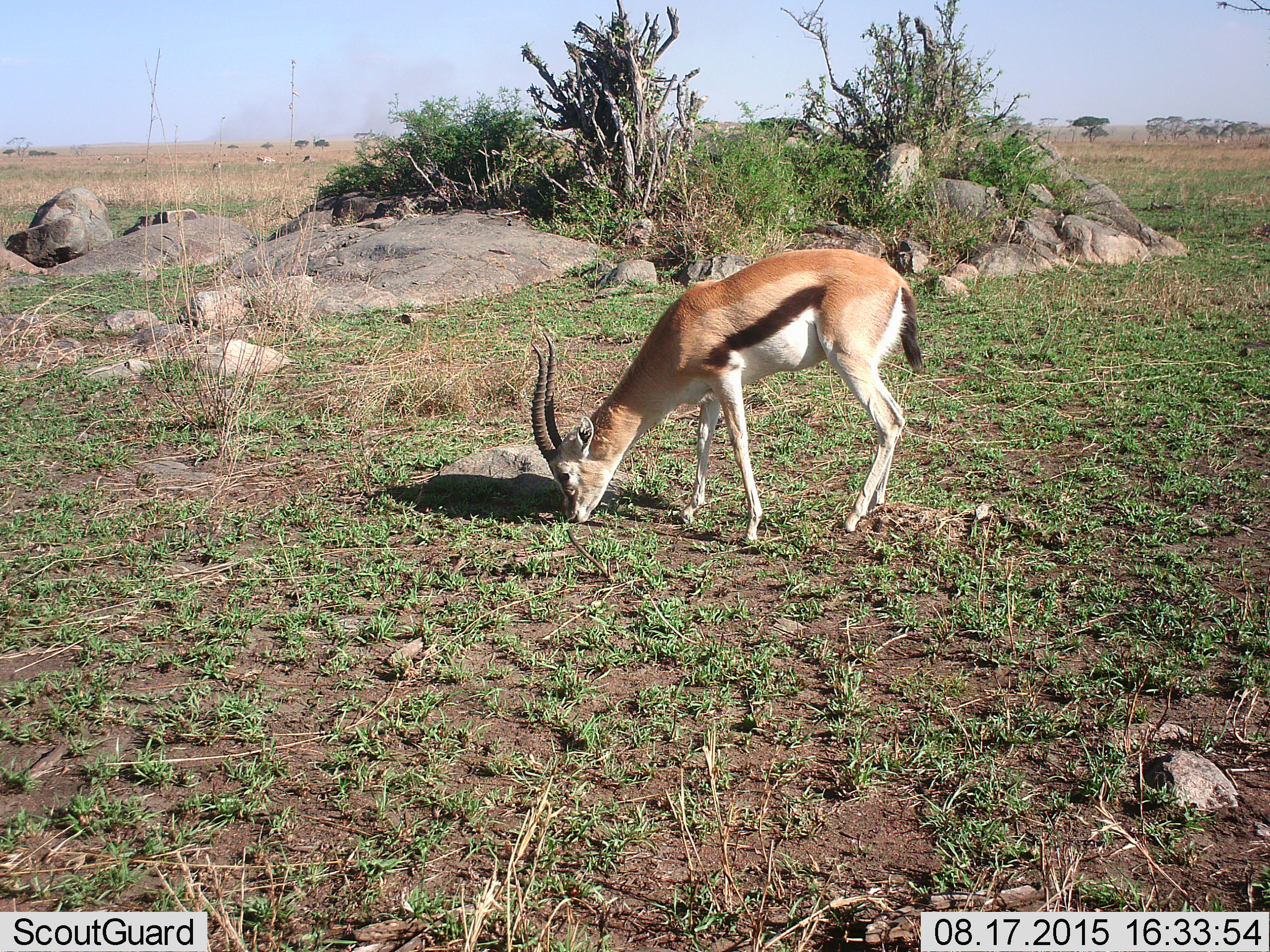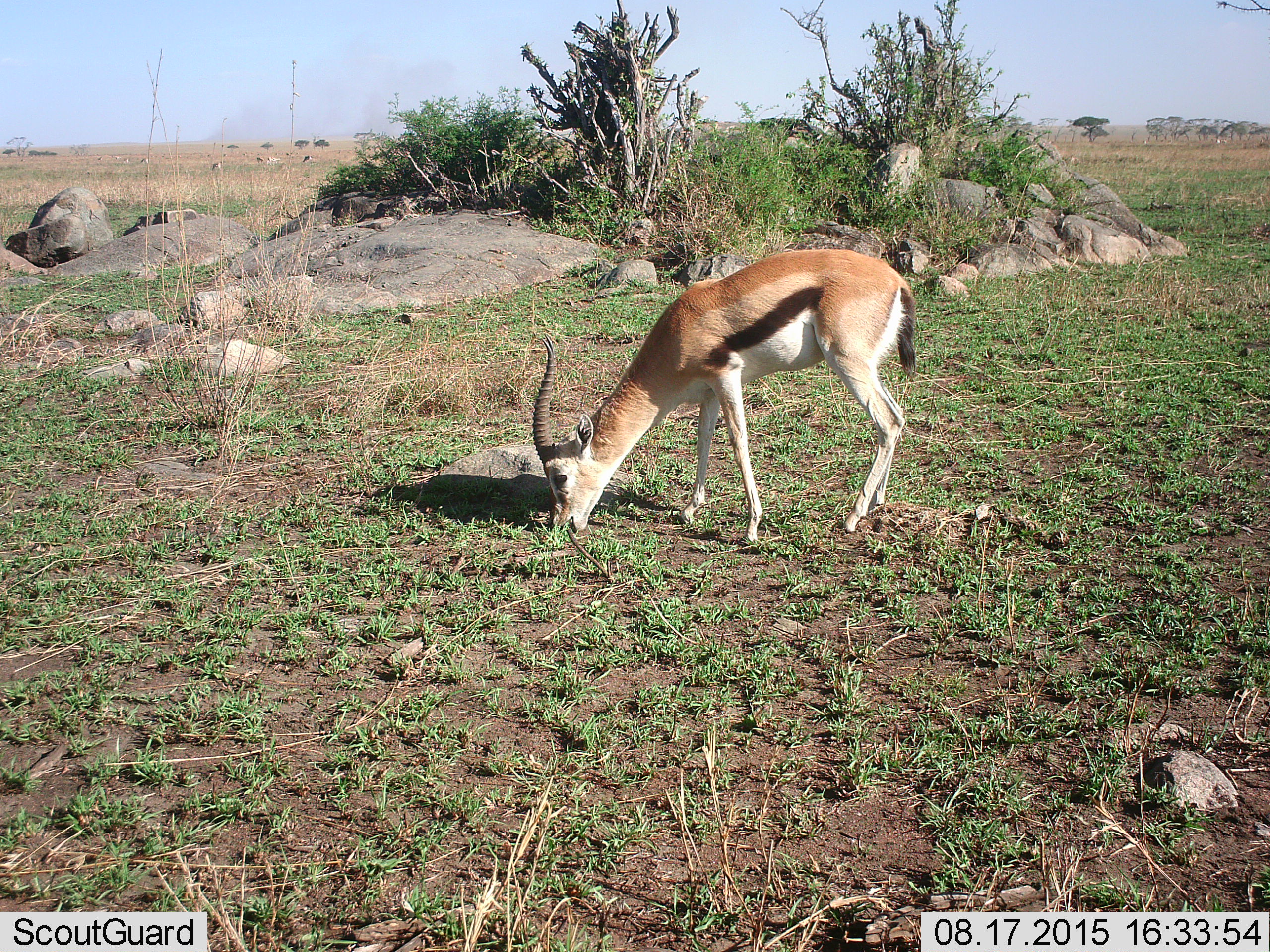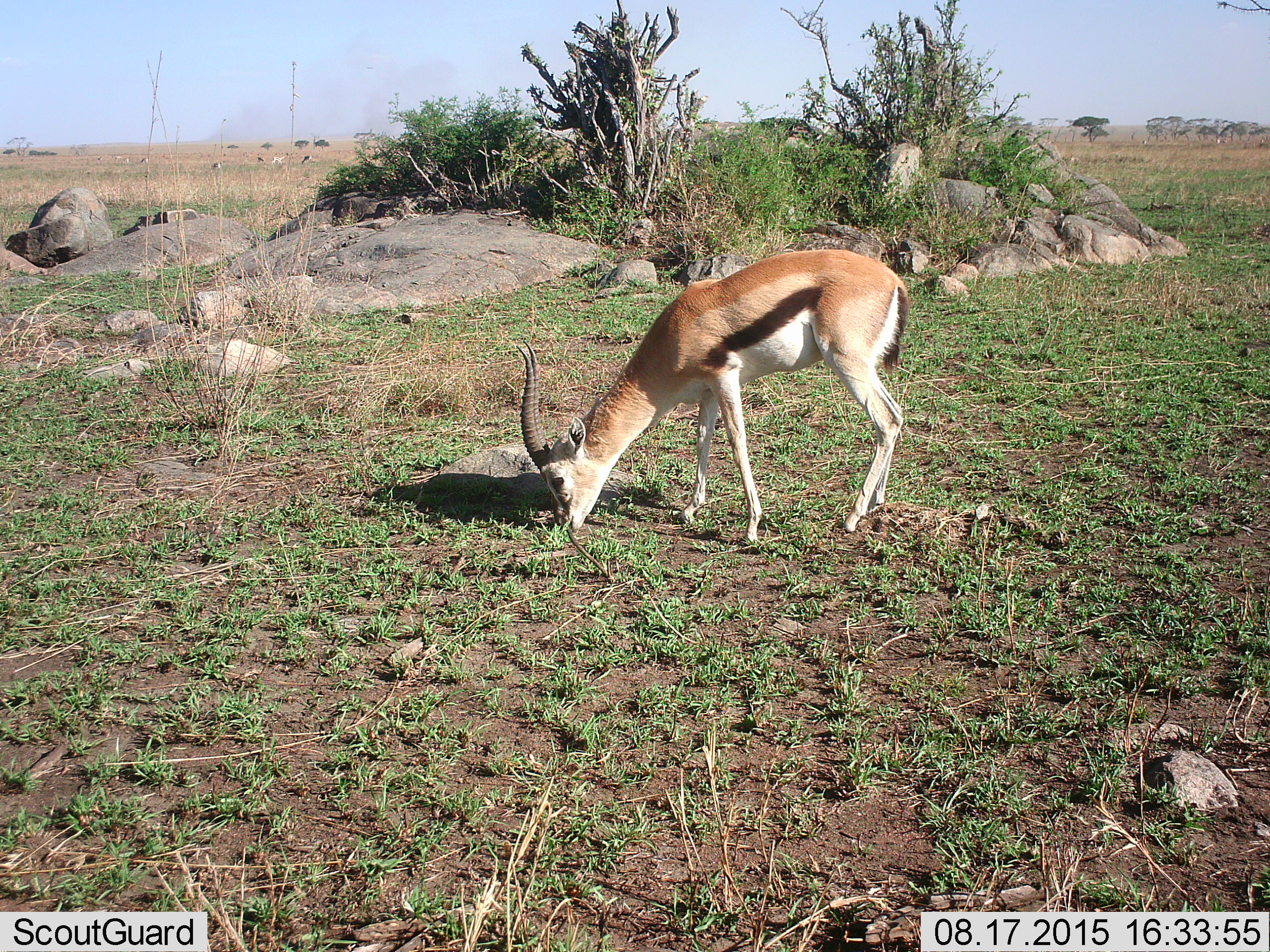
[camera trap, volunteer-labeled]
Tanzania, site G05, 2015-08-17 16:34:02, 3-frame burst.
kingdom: Animalia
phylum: Chordata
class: Mammalia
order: Artiodactyla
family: Bovidae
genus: Eudorcas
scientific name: Eudorcas thomsonii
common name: thomson's gazelle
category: gazellethomsons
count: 1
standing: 35%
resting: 5%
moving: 25%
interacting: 0%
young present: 5%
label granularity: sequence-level